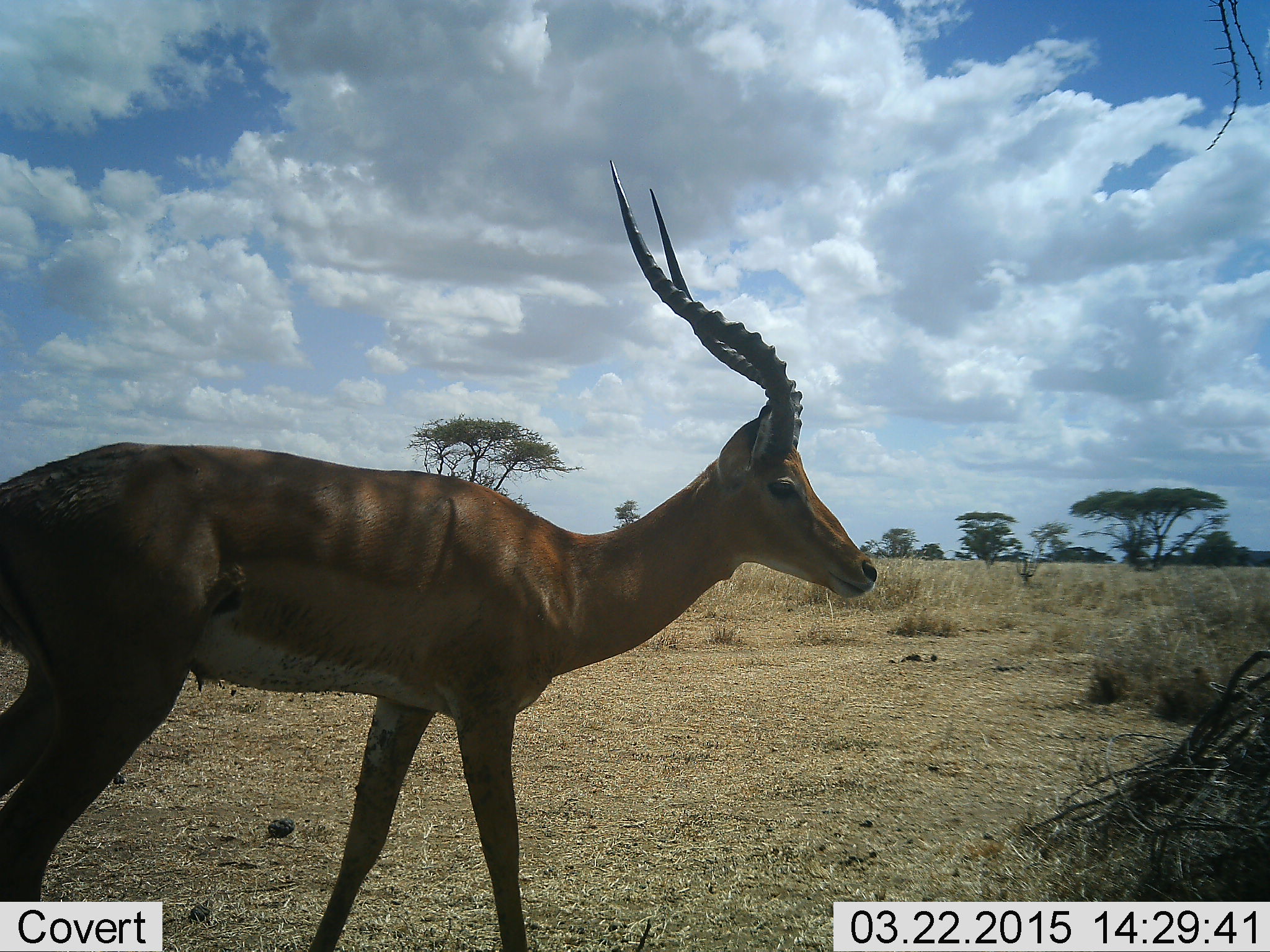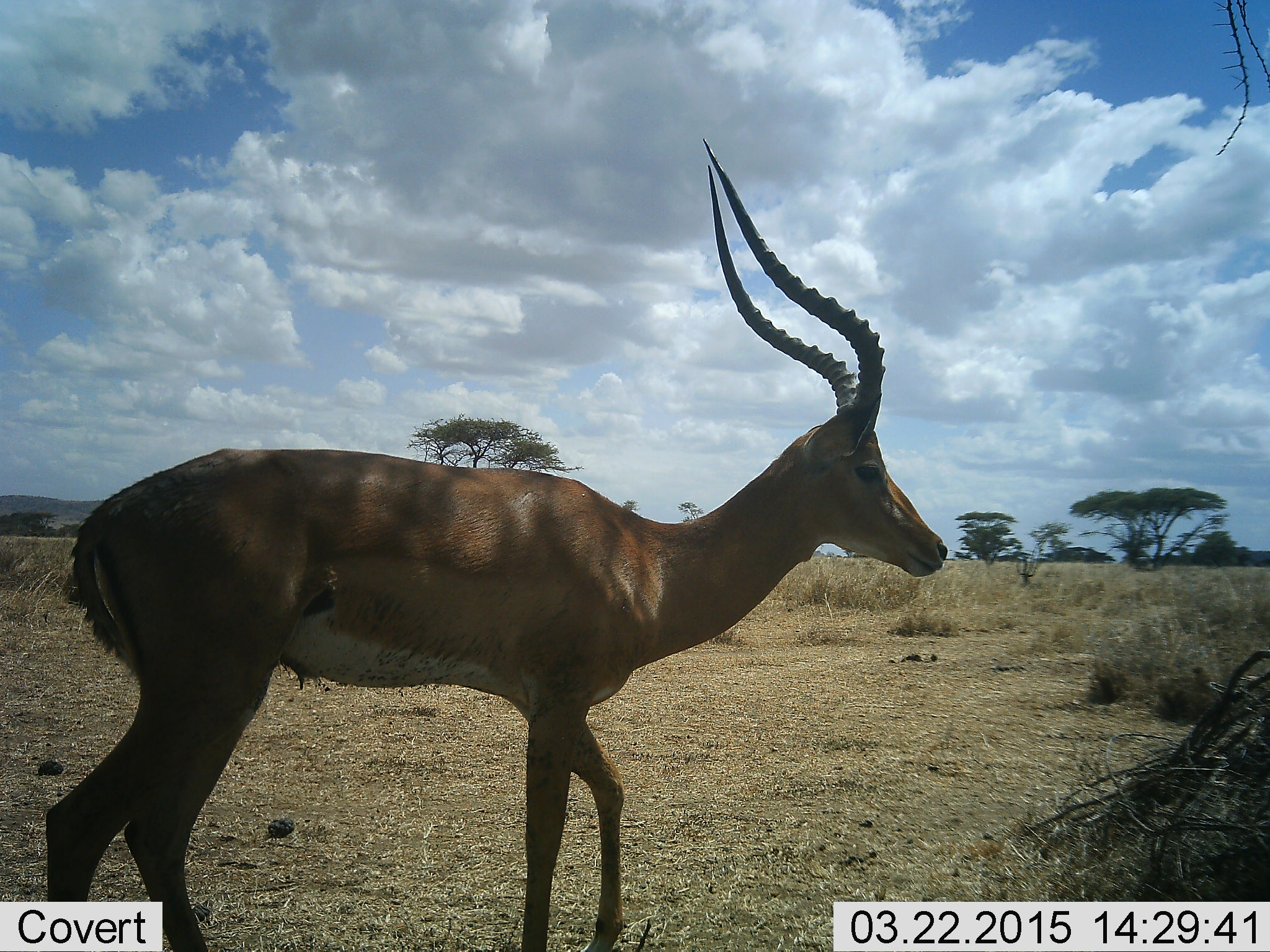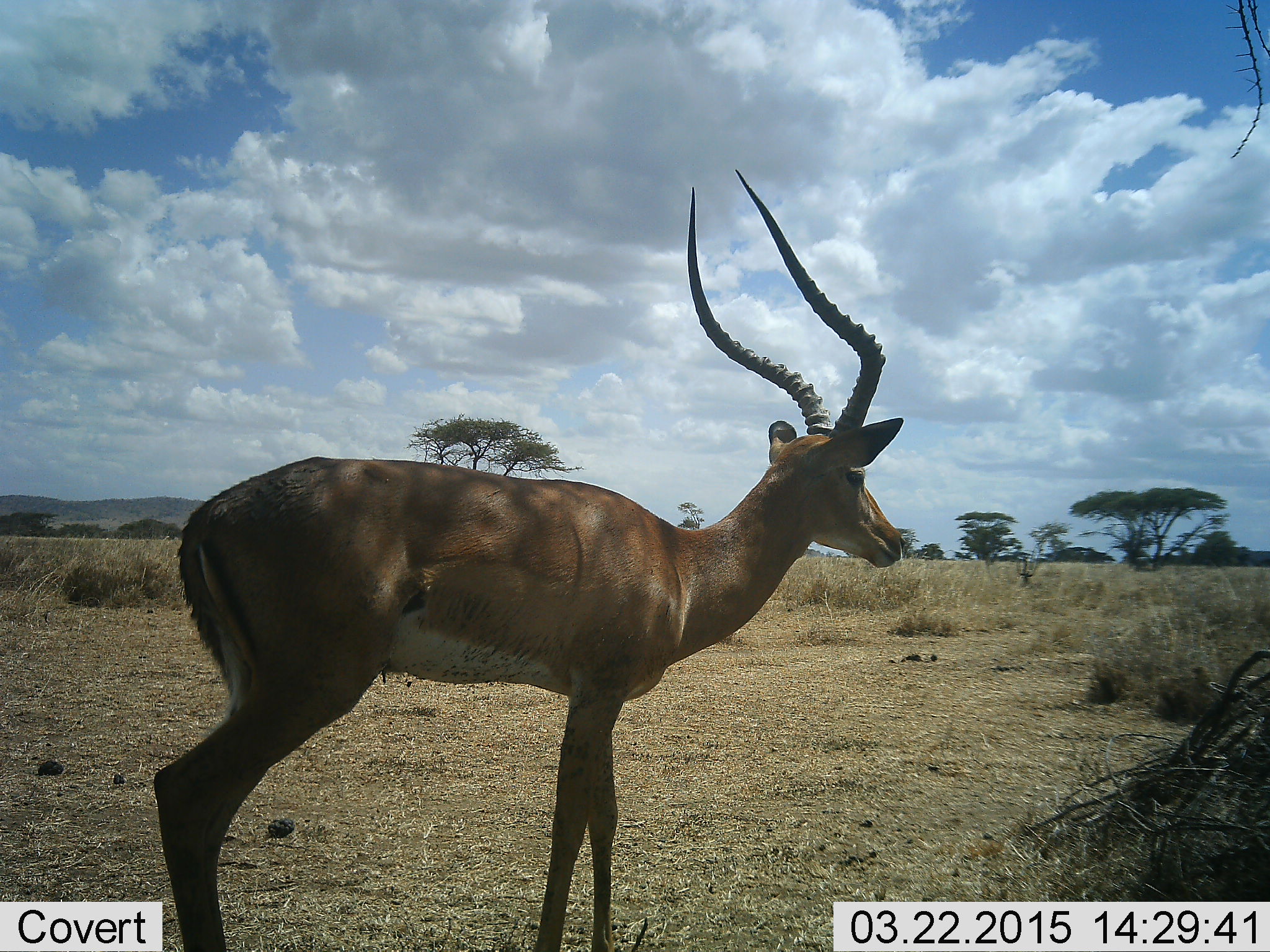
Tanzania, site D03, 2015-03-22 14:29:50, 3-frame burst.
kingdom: Animalia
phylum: Chordata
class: Mammalia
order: Artiodactyla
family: Bovidae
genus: Aepyceros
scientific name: Aepyceros melampus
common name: impala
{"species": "impala (Aepyceros melampus)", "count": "1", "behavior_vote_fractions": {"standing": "40%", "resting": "0%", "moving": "70%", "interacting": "0%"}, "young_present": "0%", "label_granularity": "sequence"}